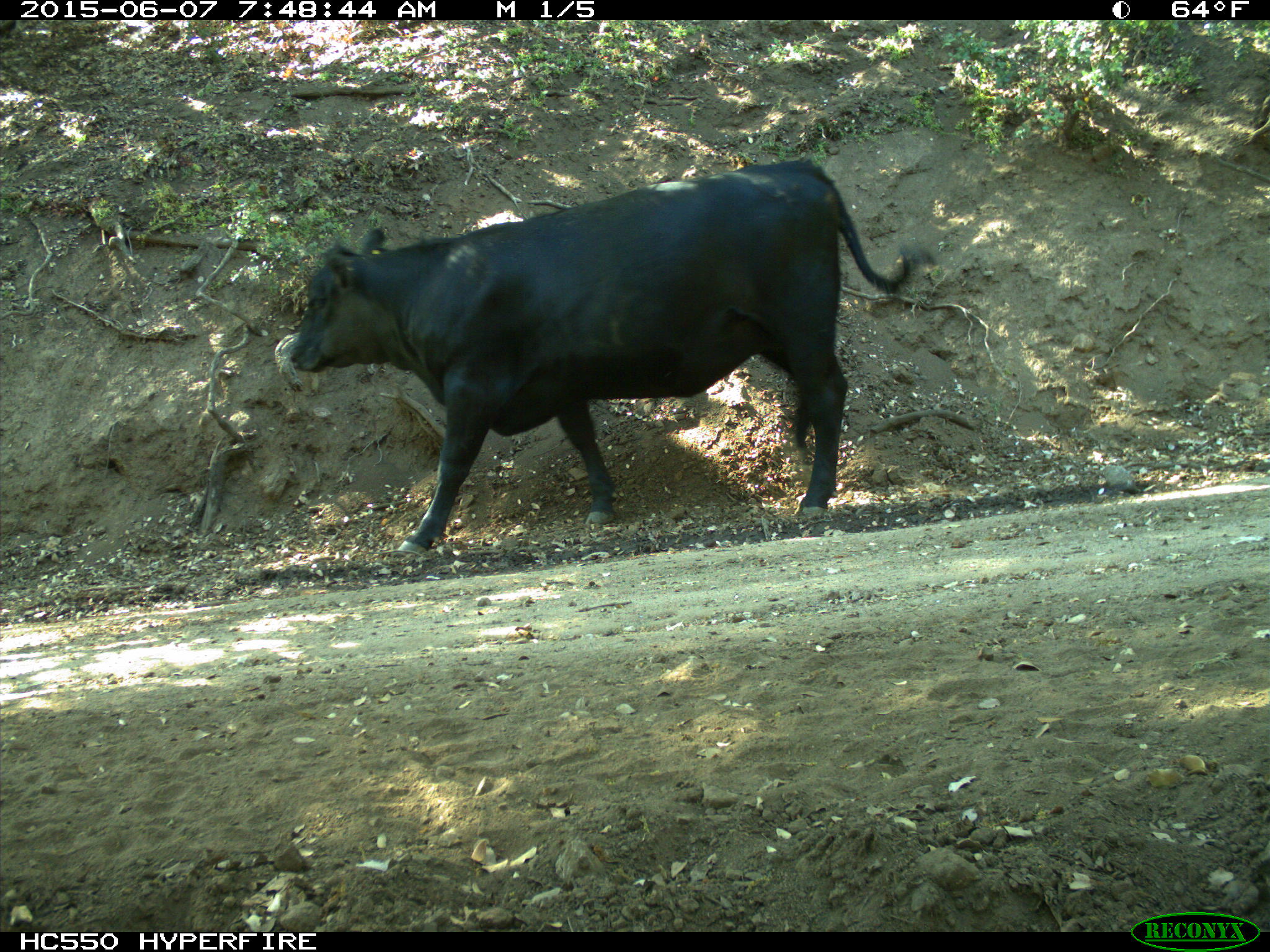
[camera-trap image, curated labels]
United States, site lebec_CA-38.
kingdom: Animalia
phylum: Chordata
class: Mammalia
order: Artiodactyla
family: Bovidae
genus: Bos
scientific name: Bos taurus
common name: domestic cow